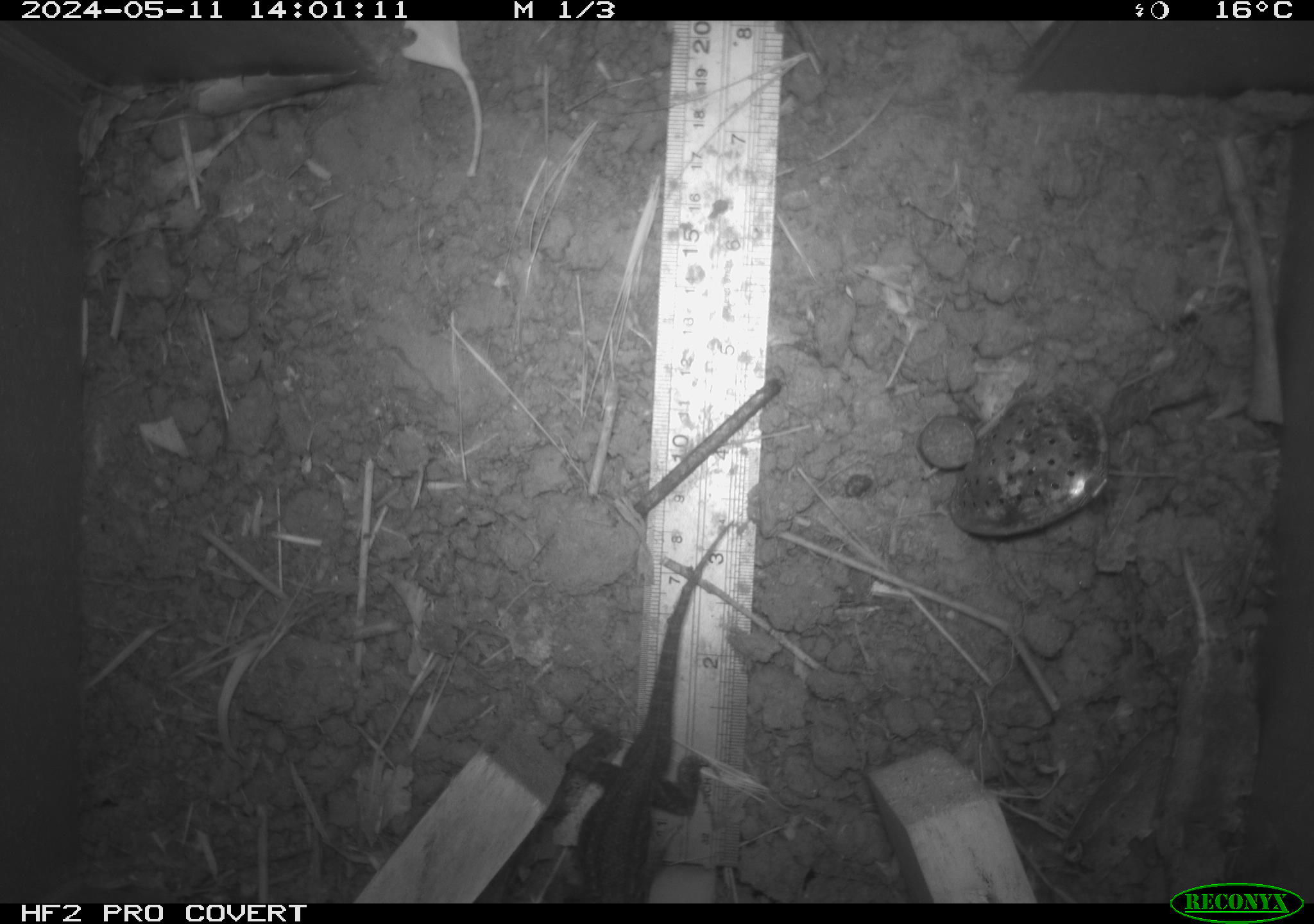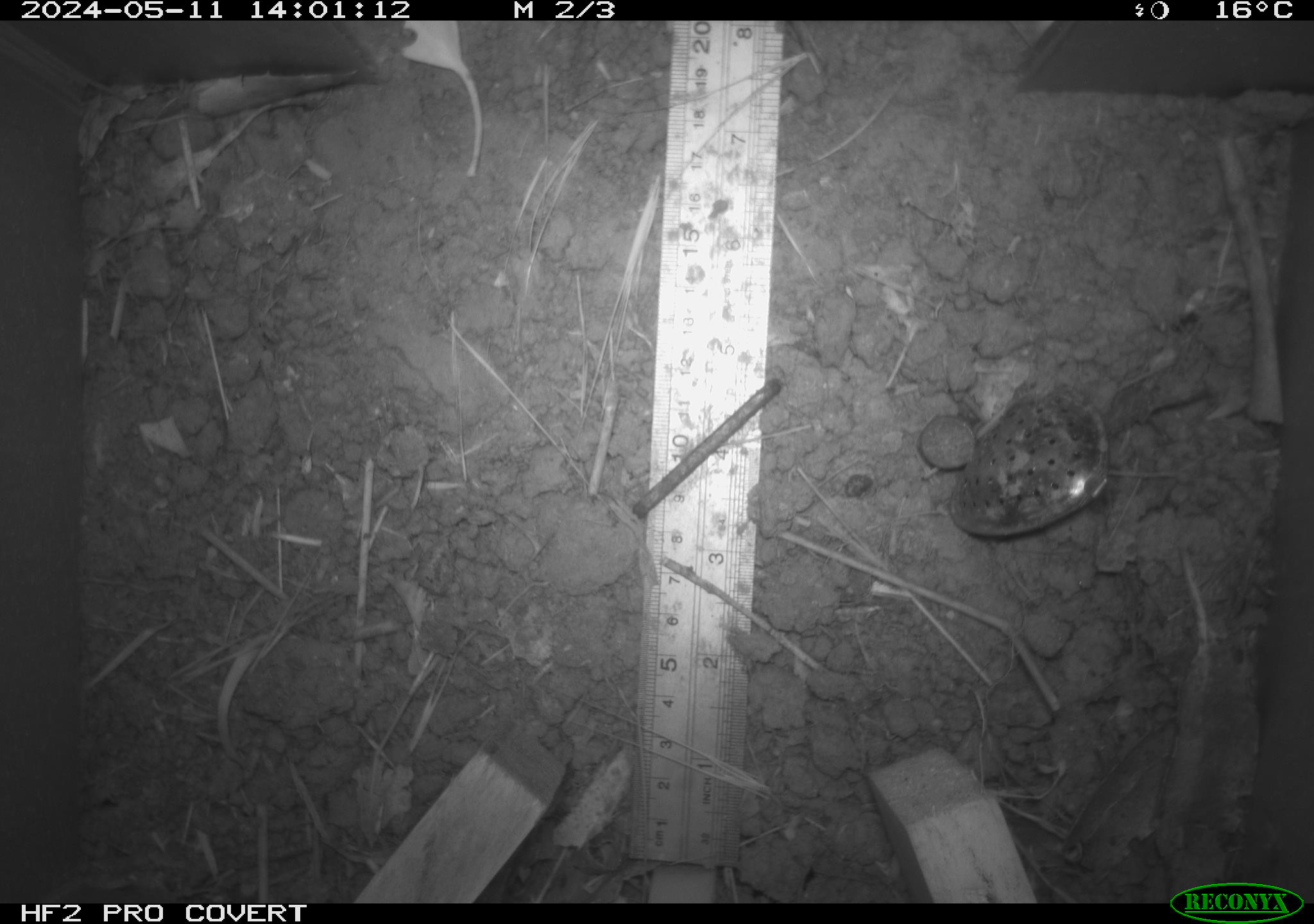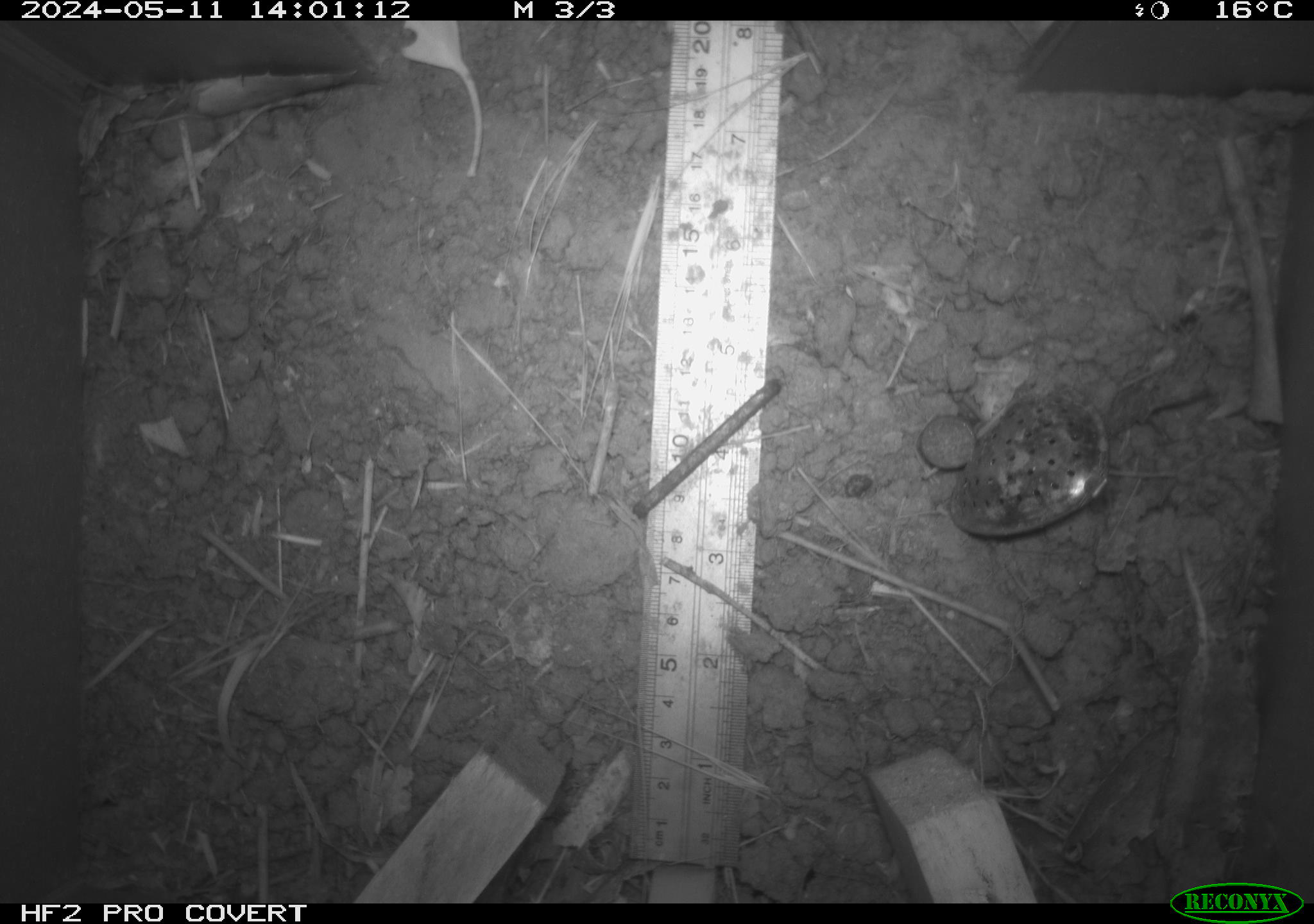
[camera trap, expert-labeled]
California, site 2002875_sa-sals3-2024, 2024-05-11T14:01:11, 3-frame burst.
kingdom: Animalia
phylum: Chordata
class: Reptilia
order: Squamata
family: Phrynosomatidae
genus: Sceloporus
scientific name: Sceloporus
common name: spiny lizards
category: sceloporus species